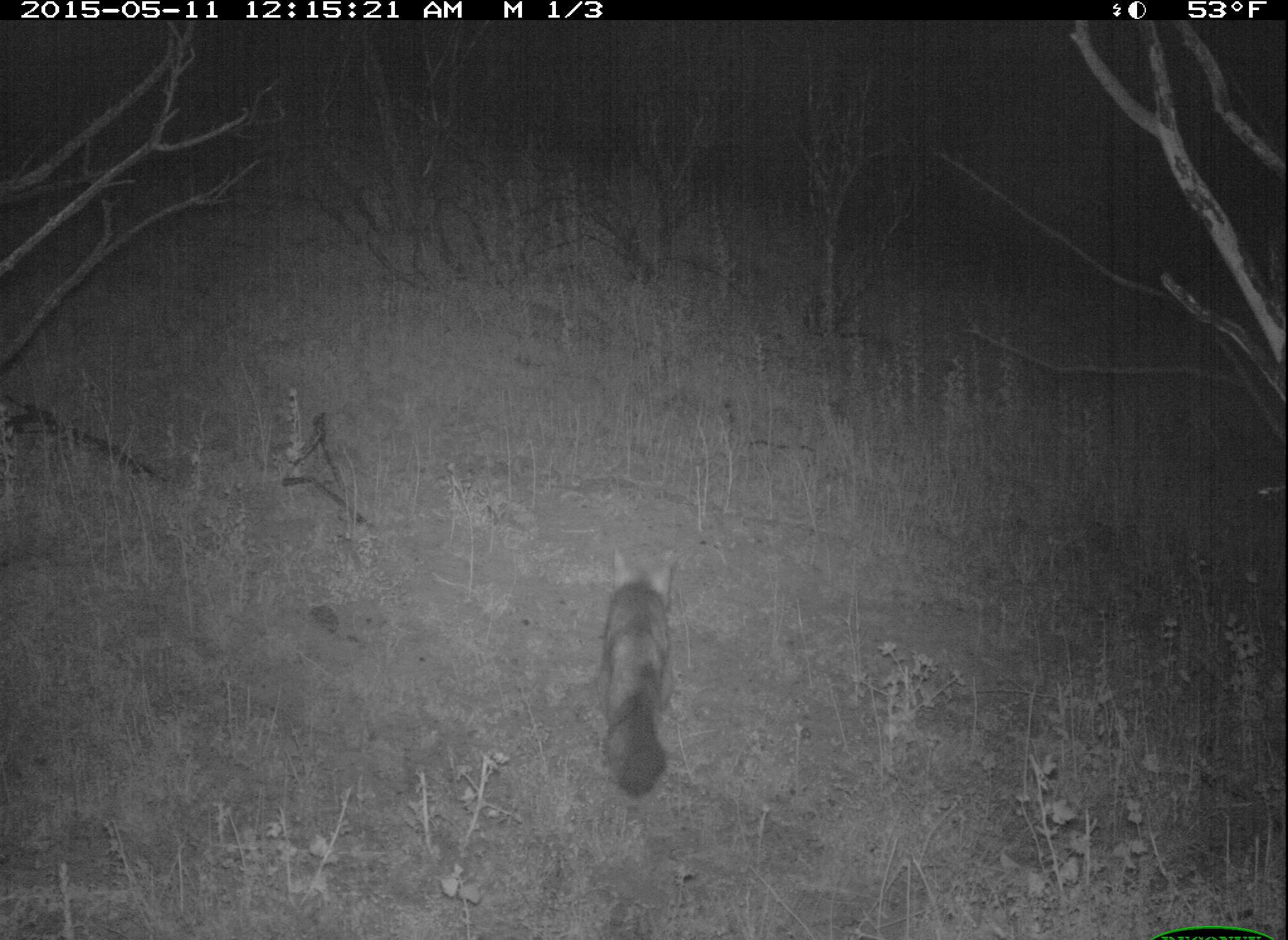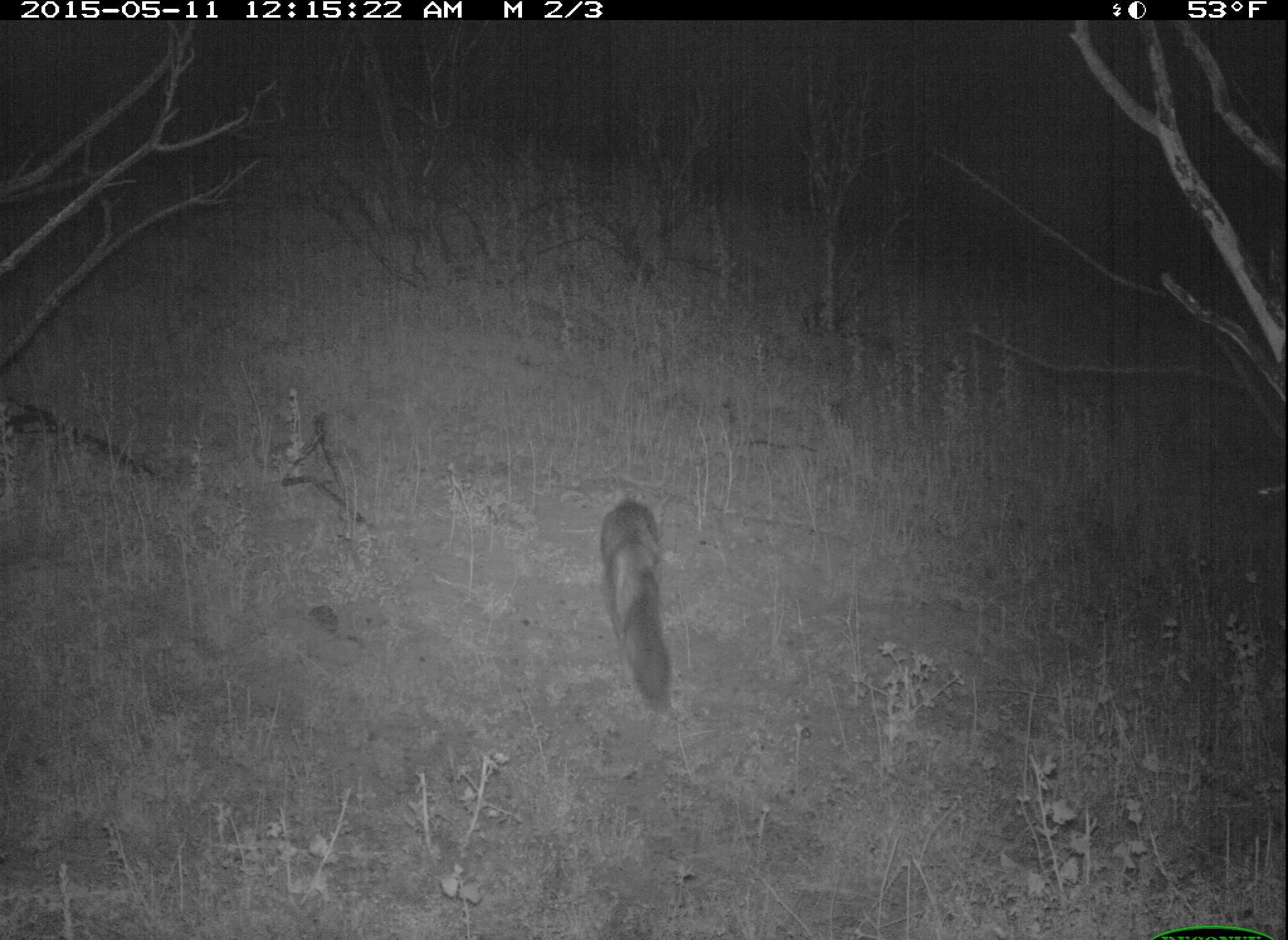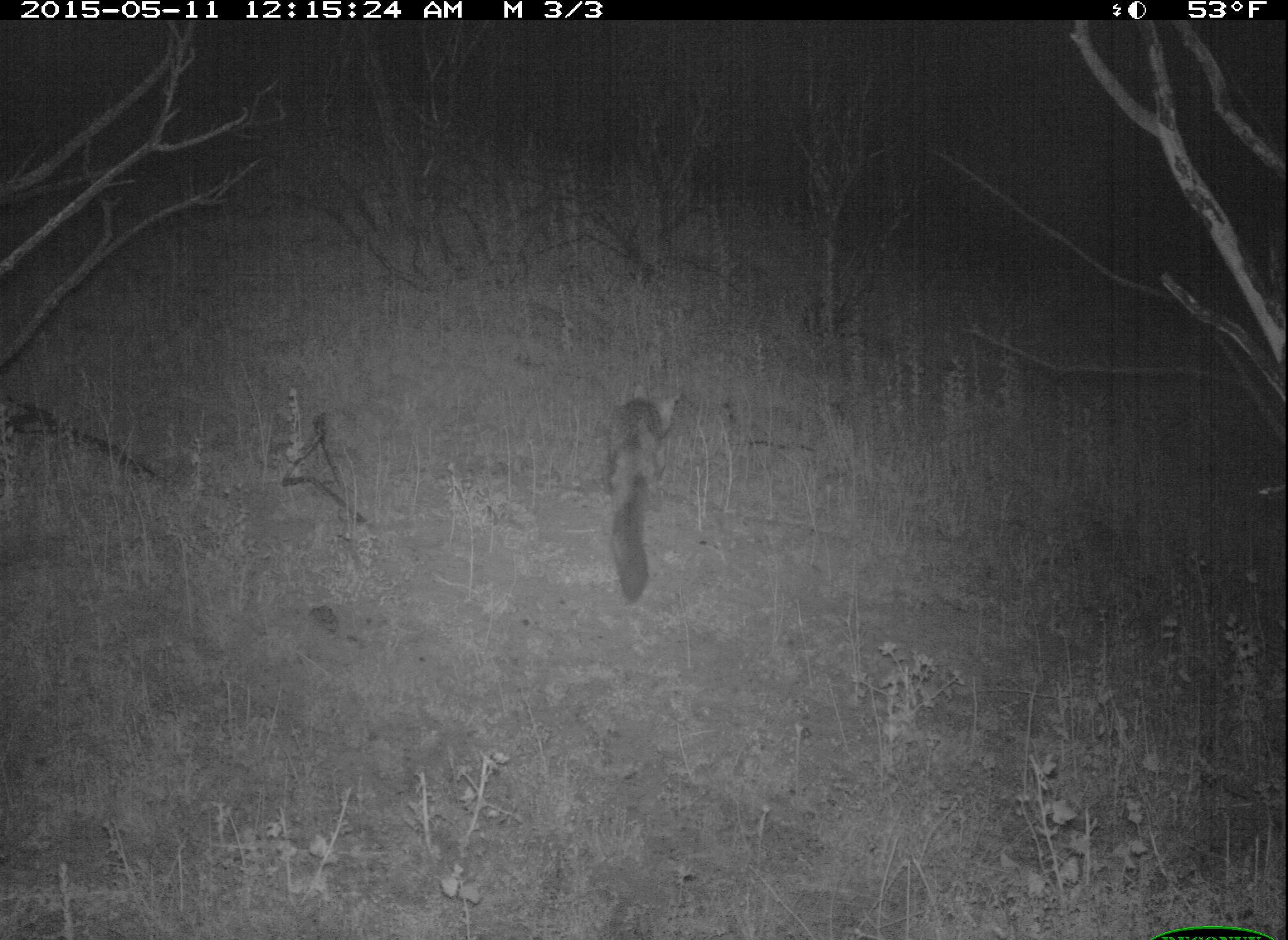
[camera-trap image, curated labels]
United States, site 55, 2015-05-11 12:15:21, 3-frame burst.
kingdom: Animalia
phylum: Chordata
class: Mammalia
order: Carnivora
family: Canidae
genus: Urocyon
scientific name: Urocyon cinereoargenteus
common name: gray fox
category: fox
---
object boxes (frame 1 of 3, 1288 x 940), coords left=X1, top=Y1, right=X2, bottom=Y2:
fox: left=598, top=547, right=677, bottom=802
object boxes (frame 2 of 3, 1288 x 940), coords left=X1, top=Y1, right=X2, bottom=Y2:
fox: left=596, top=481, right=671, bottom=712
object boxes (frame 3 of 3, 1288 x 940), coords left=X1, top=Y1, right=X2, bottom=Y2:
fox: left=602, top=384, right=684, bottom=603